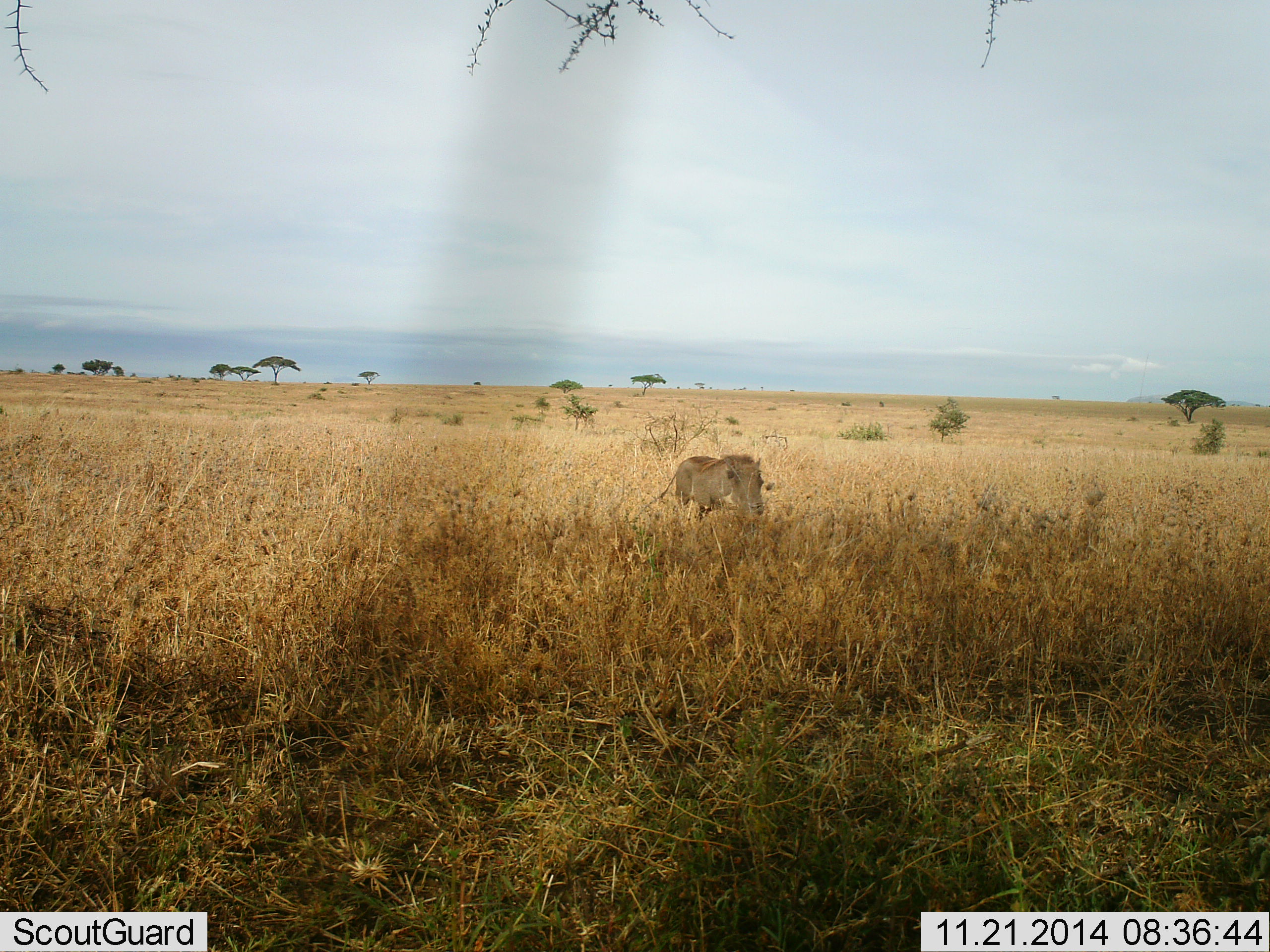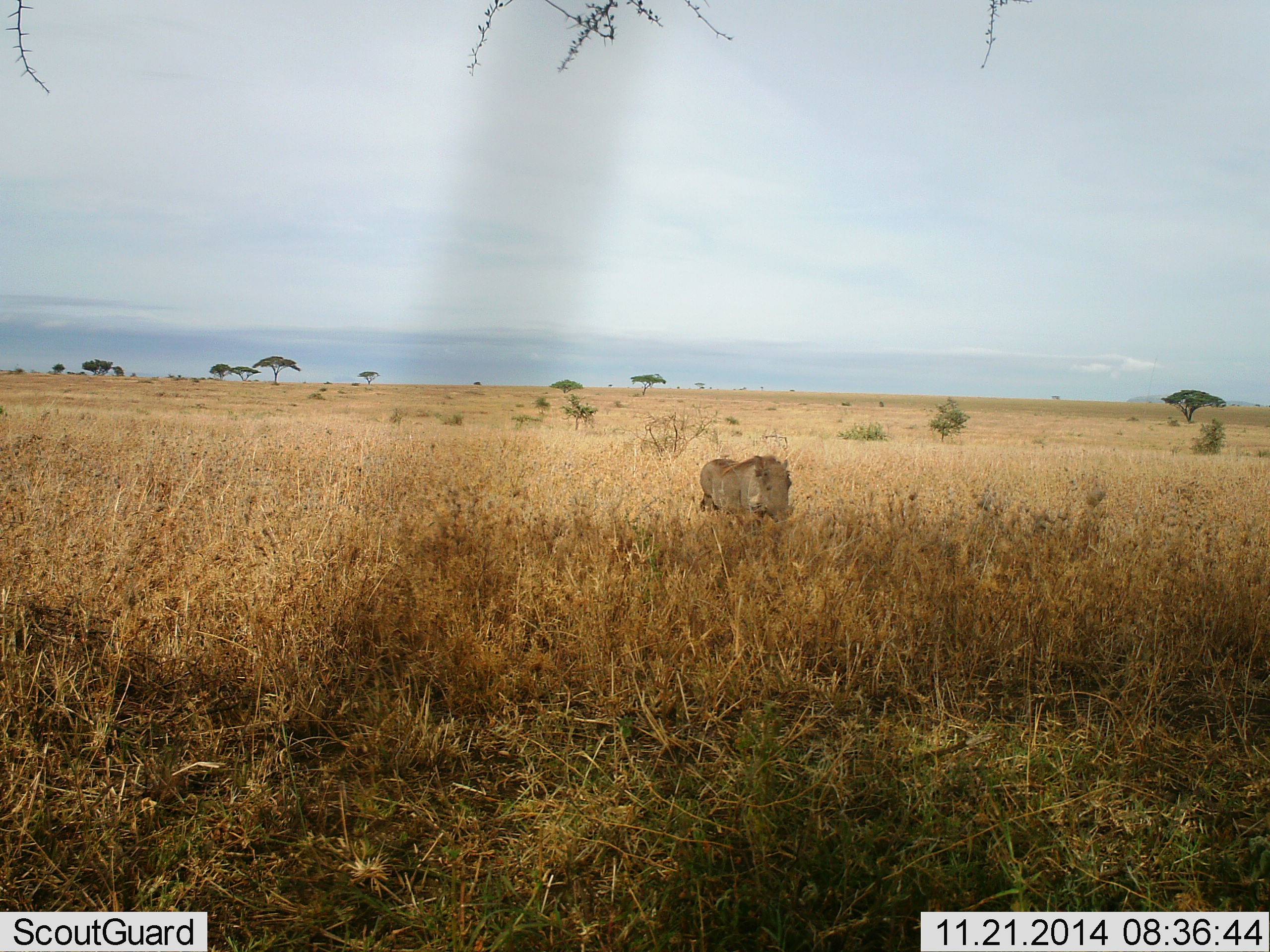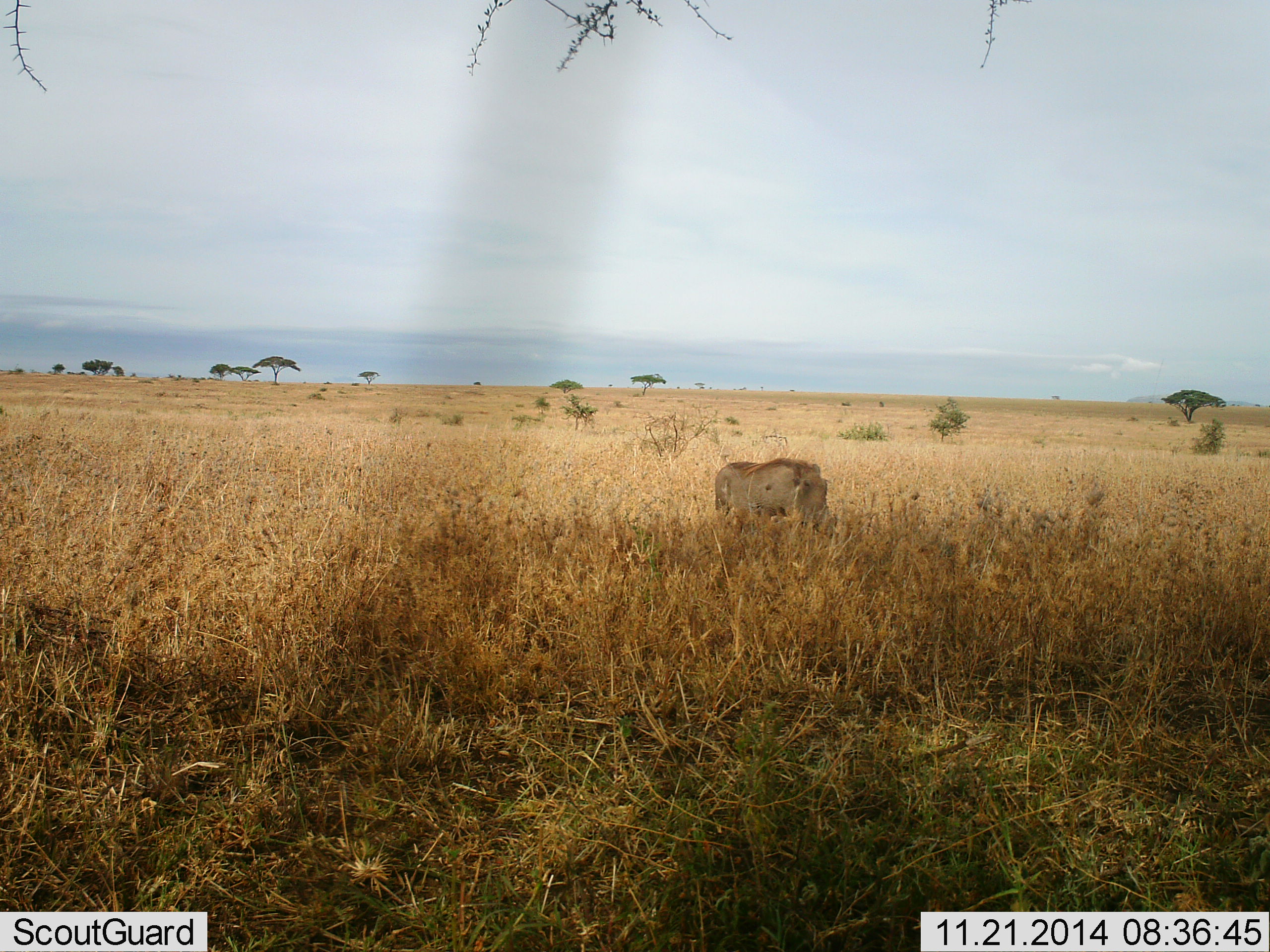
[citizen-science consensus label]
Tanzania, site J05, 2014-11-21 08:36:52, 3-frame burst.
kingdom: Animalia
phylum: Chordata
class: Mammalia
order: Artiodactyla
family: Suidae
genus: Phacochoerus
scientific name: Phacochoerus africanus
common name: warthog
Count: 1.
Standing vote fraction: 40%.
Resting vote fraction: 0%.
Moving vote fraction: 80%.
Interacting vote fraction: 0%.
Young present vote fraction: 0%.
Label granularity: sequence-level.